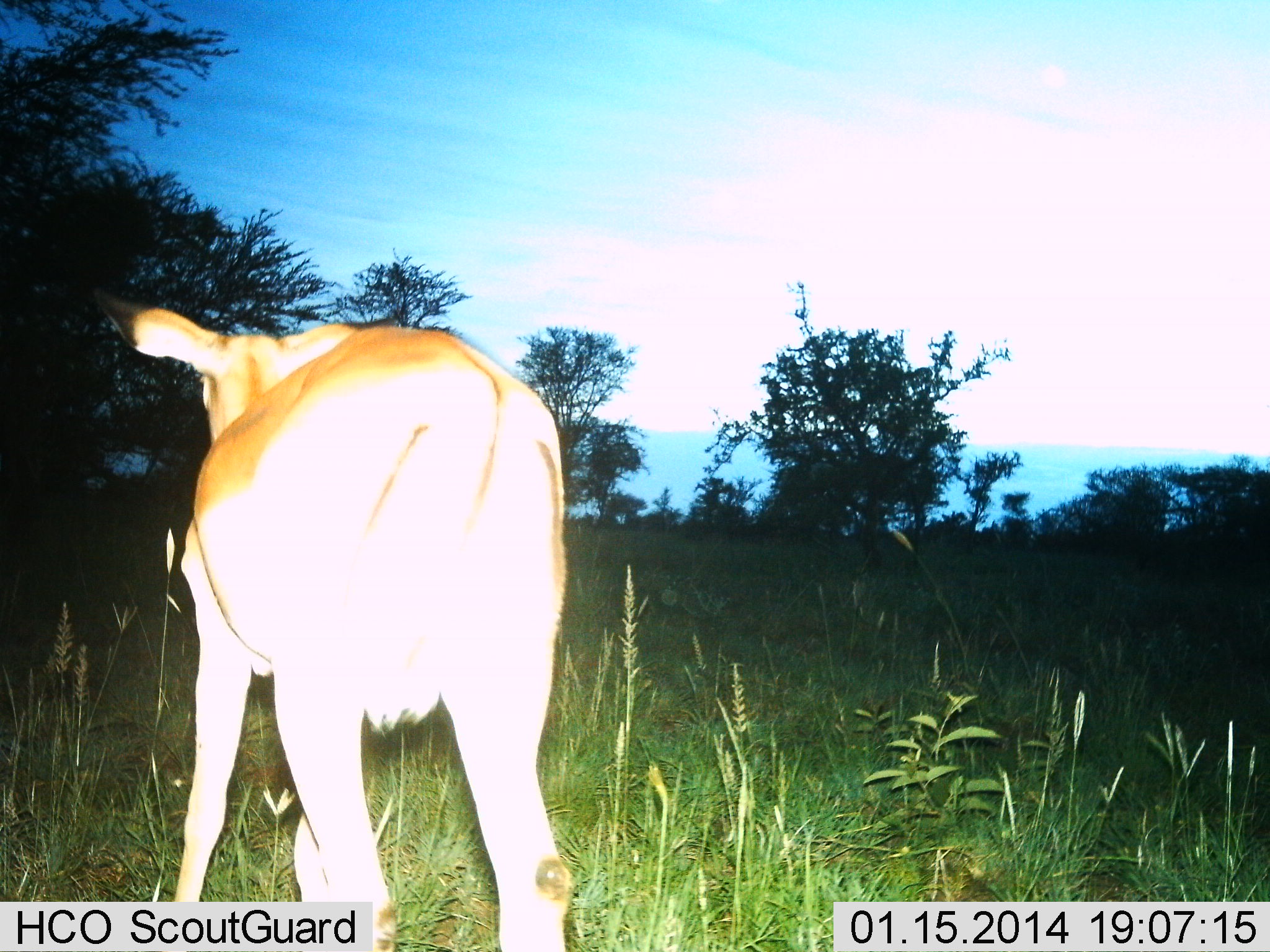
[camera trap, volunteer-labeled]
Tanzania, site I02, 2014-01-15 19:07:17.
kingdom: Animalia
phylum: Chordata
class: Mammalia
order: Artiodactyla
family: Bovidae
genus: Aepyceros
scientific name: Aepyceros melampus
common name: impala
Impala (Aepyceros melampus), count 1. Behavior (volunteer vote fractions): standing 80%, resting 0%, moving 20%, interacting 0%. Young present (vote fraction): 0%. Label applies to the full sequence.